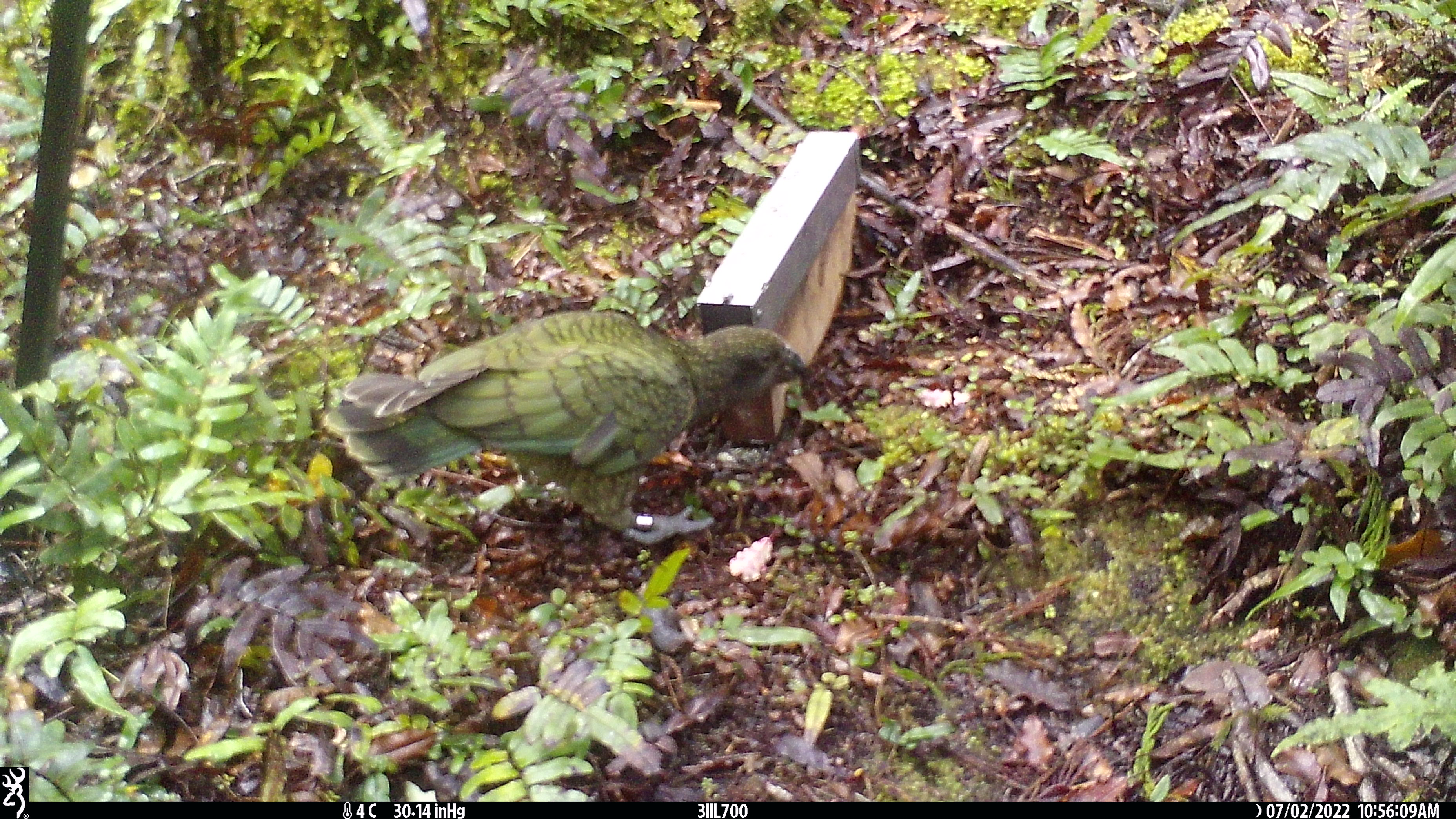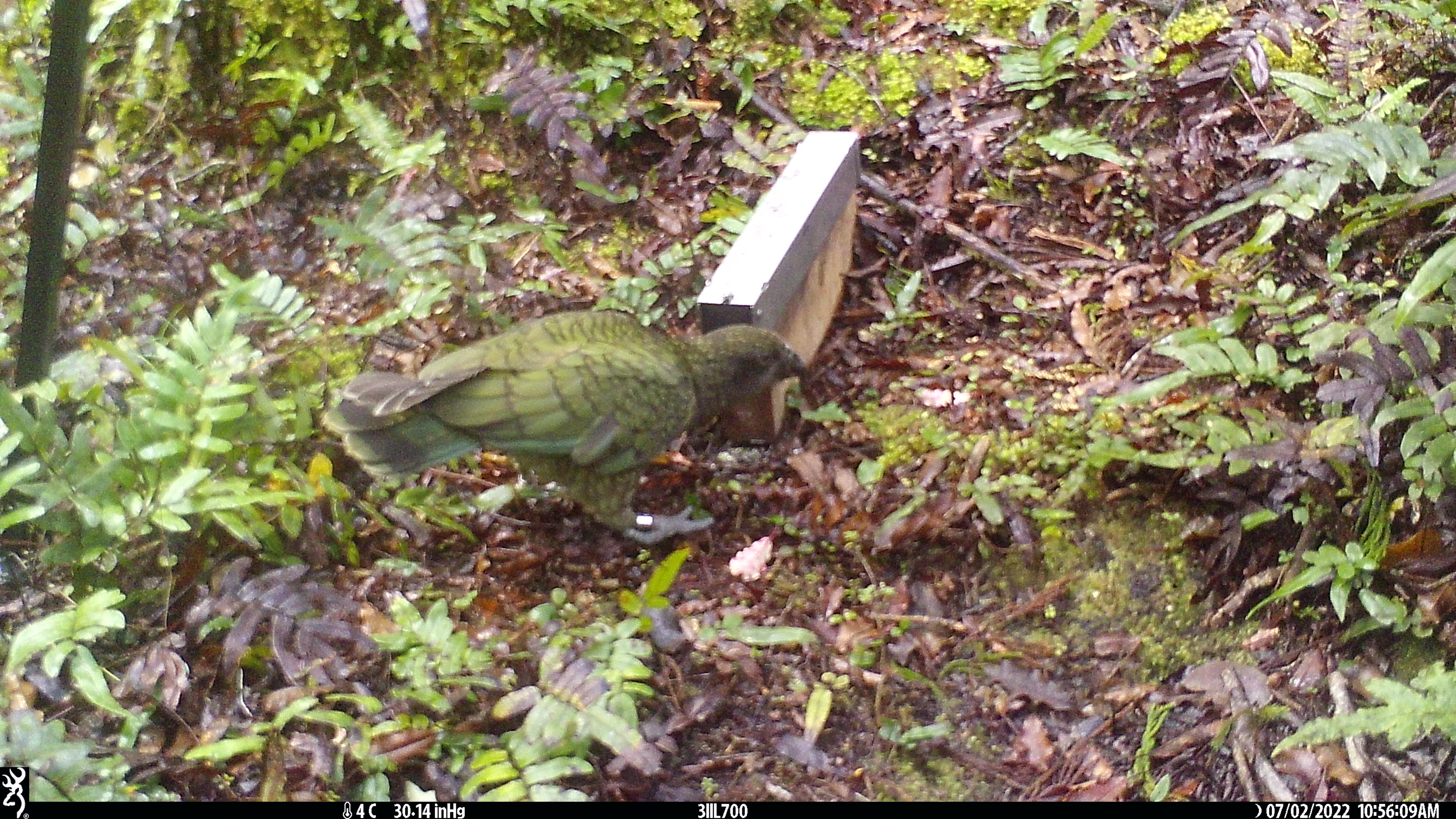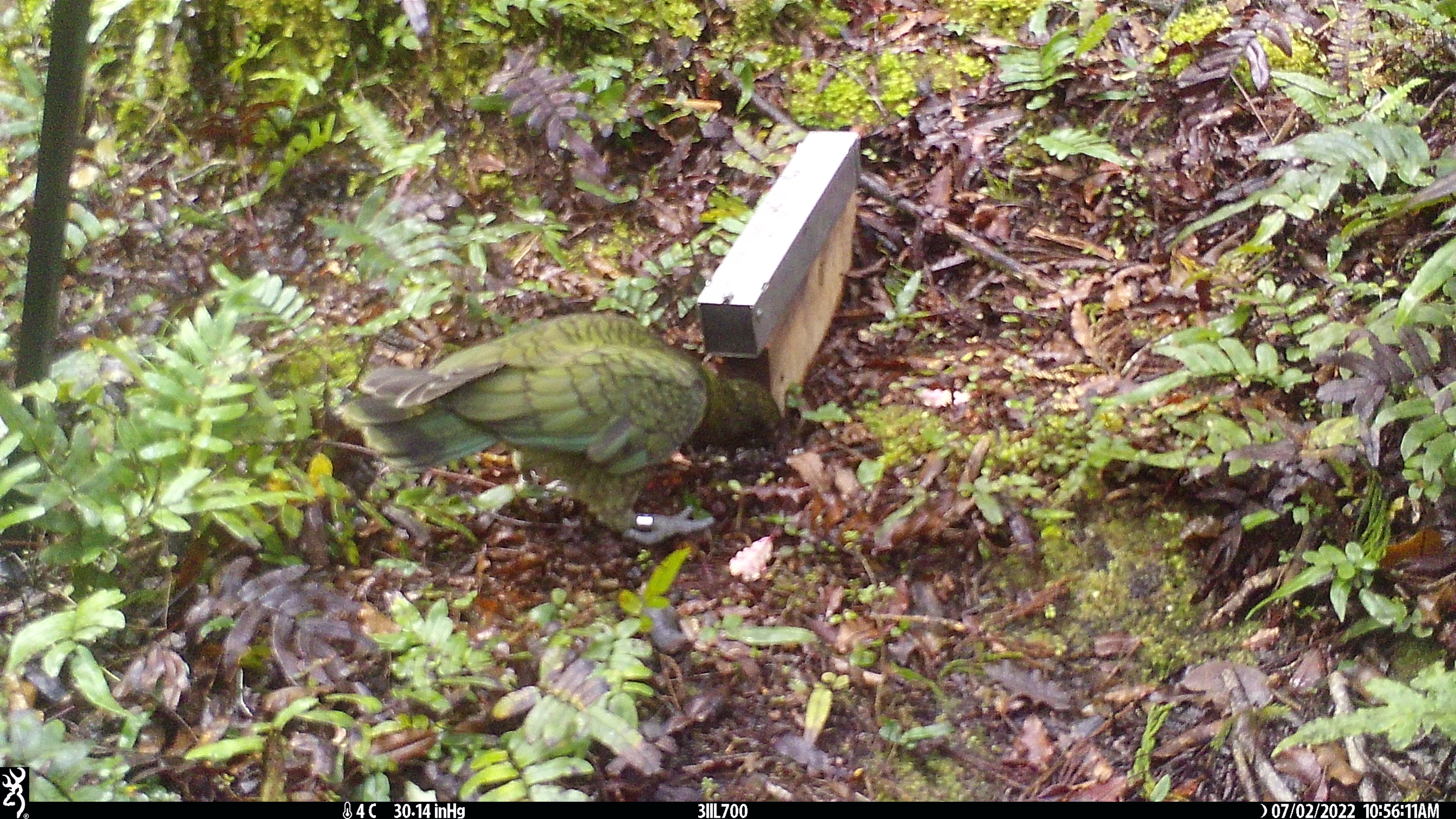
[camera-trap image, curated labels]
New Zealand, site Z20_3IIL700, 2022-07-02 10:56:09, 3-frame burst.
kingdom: Animalia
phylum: Chordata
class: Aves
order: Psittaciformes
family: Strigopidae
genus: Nestor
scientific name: Nestor notabilis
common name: kea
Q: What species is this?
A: Kea (Nestor notabilis).